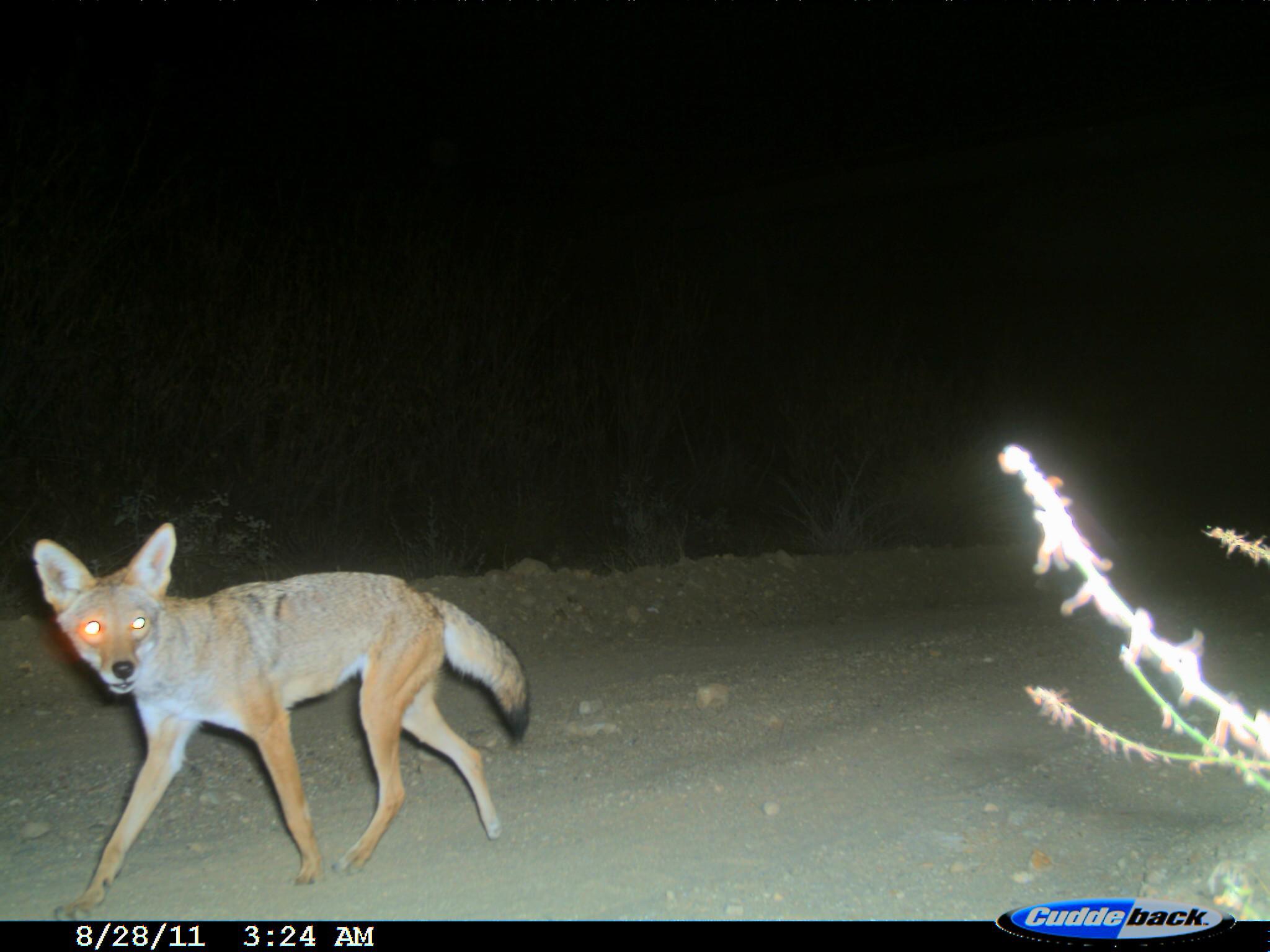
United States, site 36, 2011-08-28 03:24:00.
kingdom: Animalia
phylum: Chordata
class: Mammalia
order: Carnivora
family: Canidae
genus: Canis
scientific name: Canis latrans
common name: coyote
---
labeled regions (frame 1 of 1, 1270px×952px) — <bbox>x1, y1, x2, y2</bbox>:
coyote: <bbox>29, 521, 536, 920</bbox>